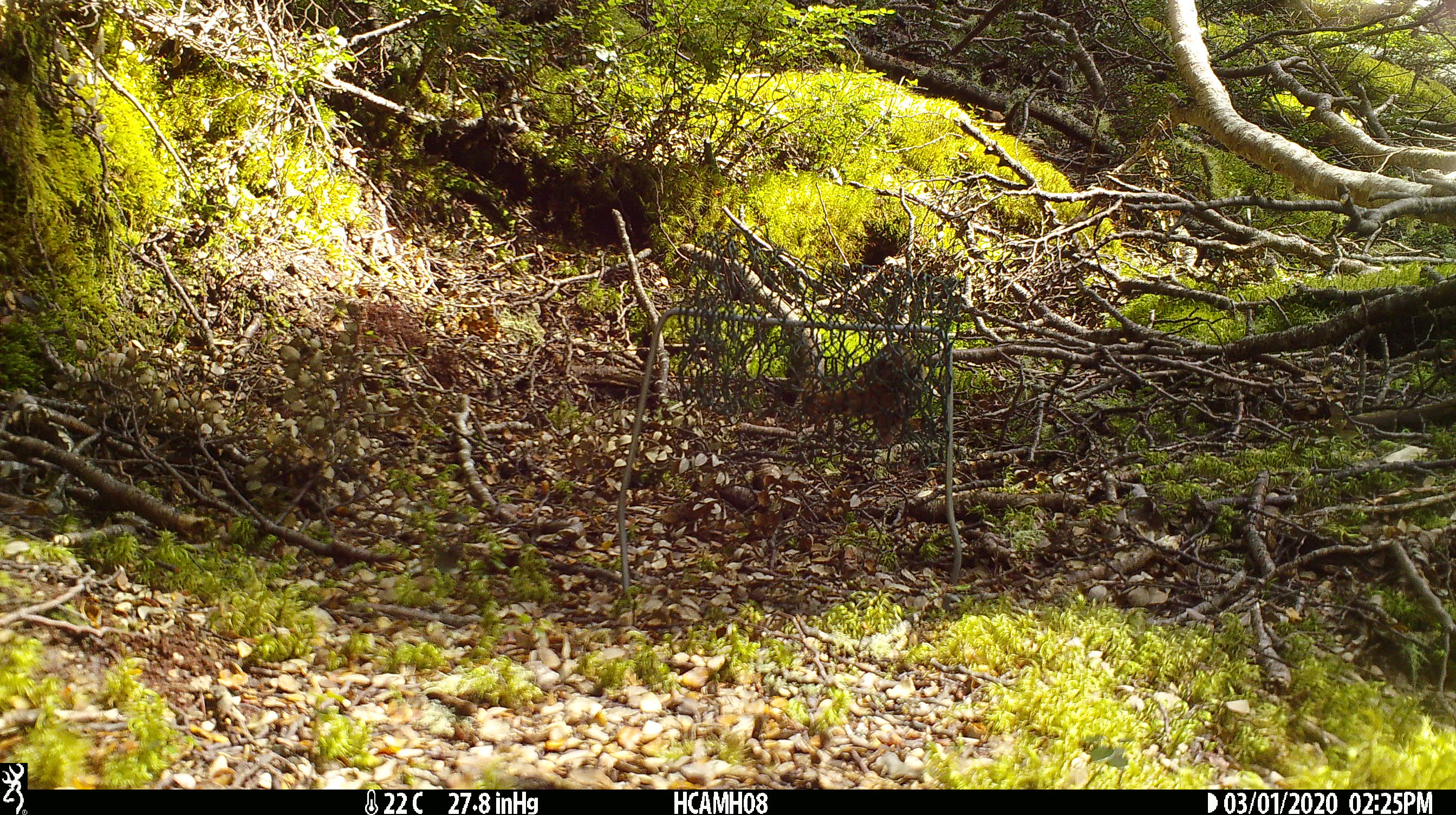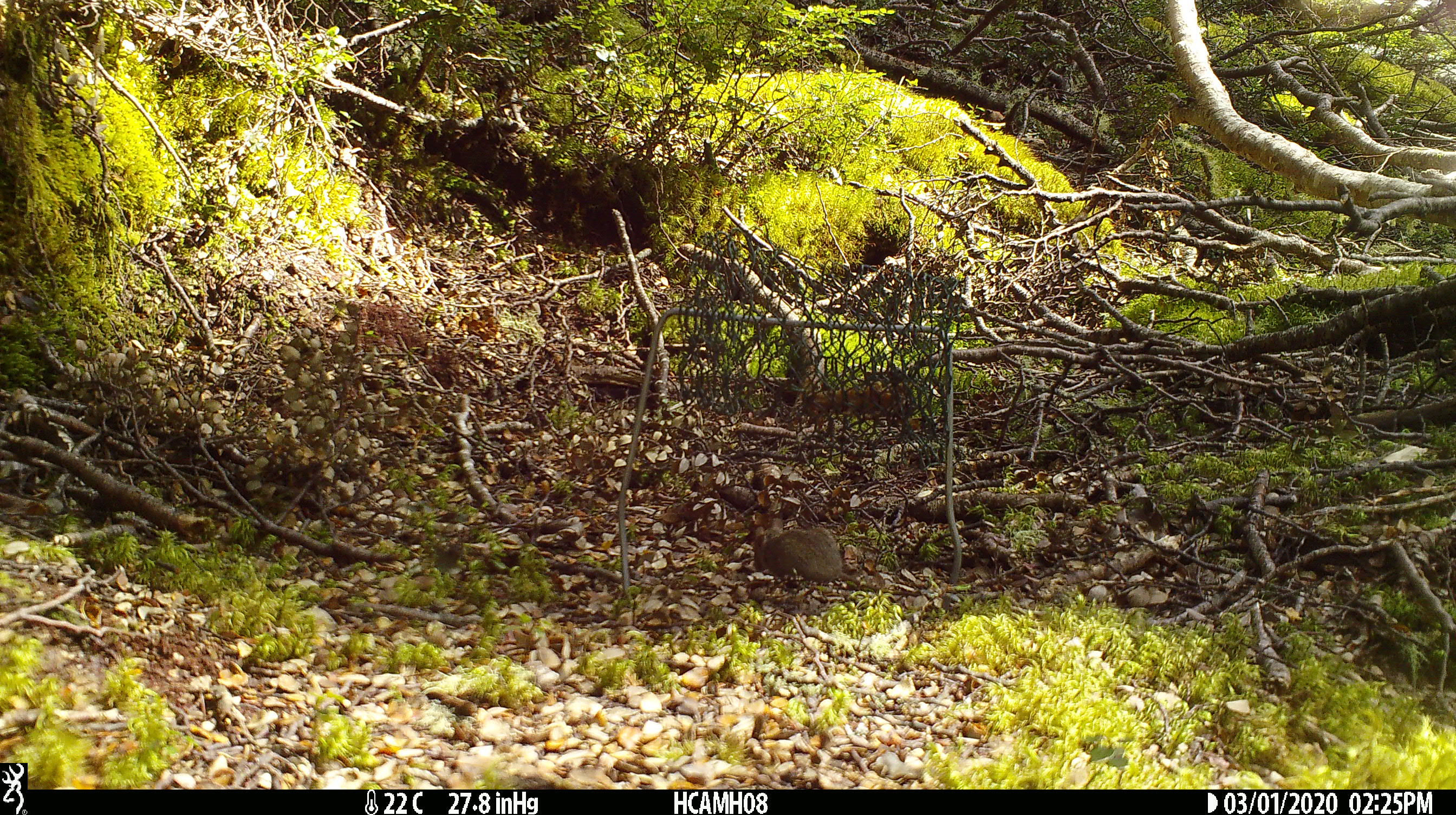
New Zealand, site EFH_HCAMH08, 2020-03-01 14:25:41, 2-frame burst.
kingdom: Animalia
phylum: Chordata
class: Mammalia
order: Rodentia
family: Muridae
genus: Mus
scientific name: Mus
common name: mouse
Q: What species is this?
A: Mouse (Mus).